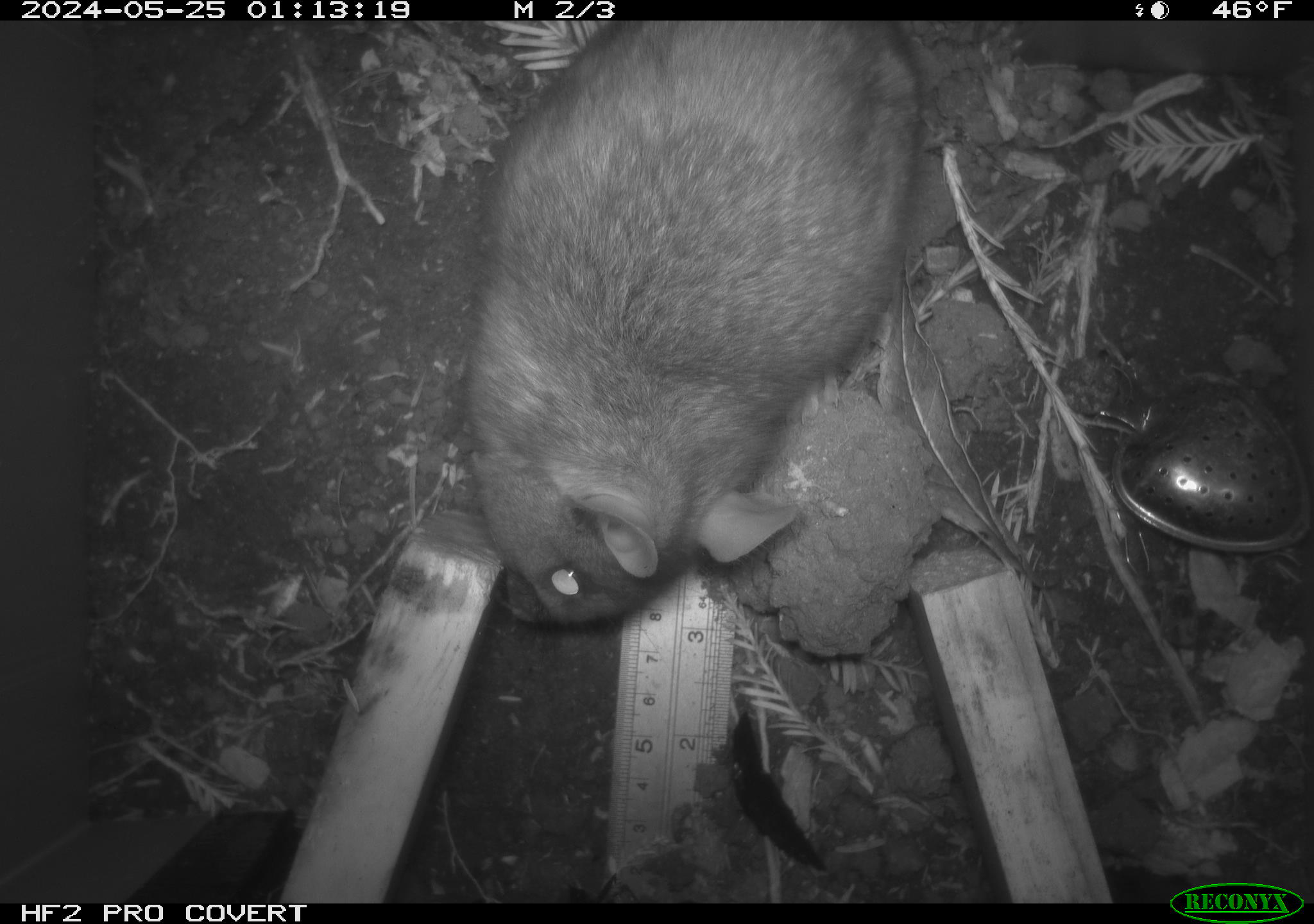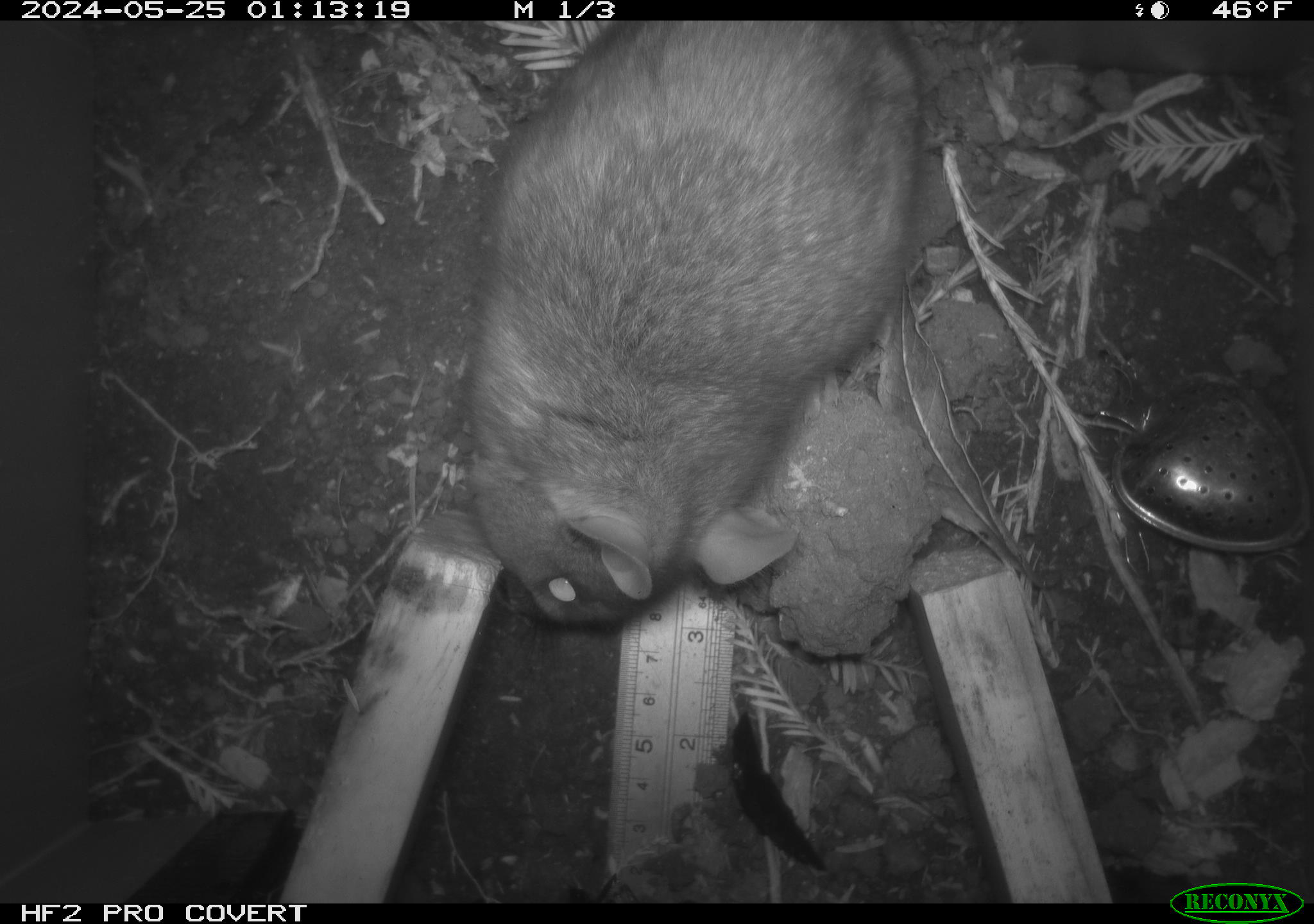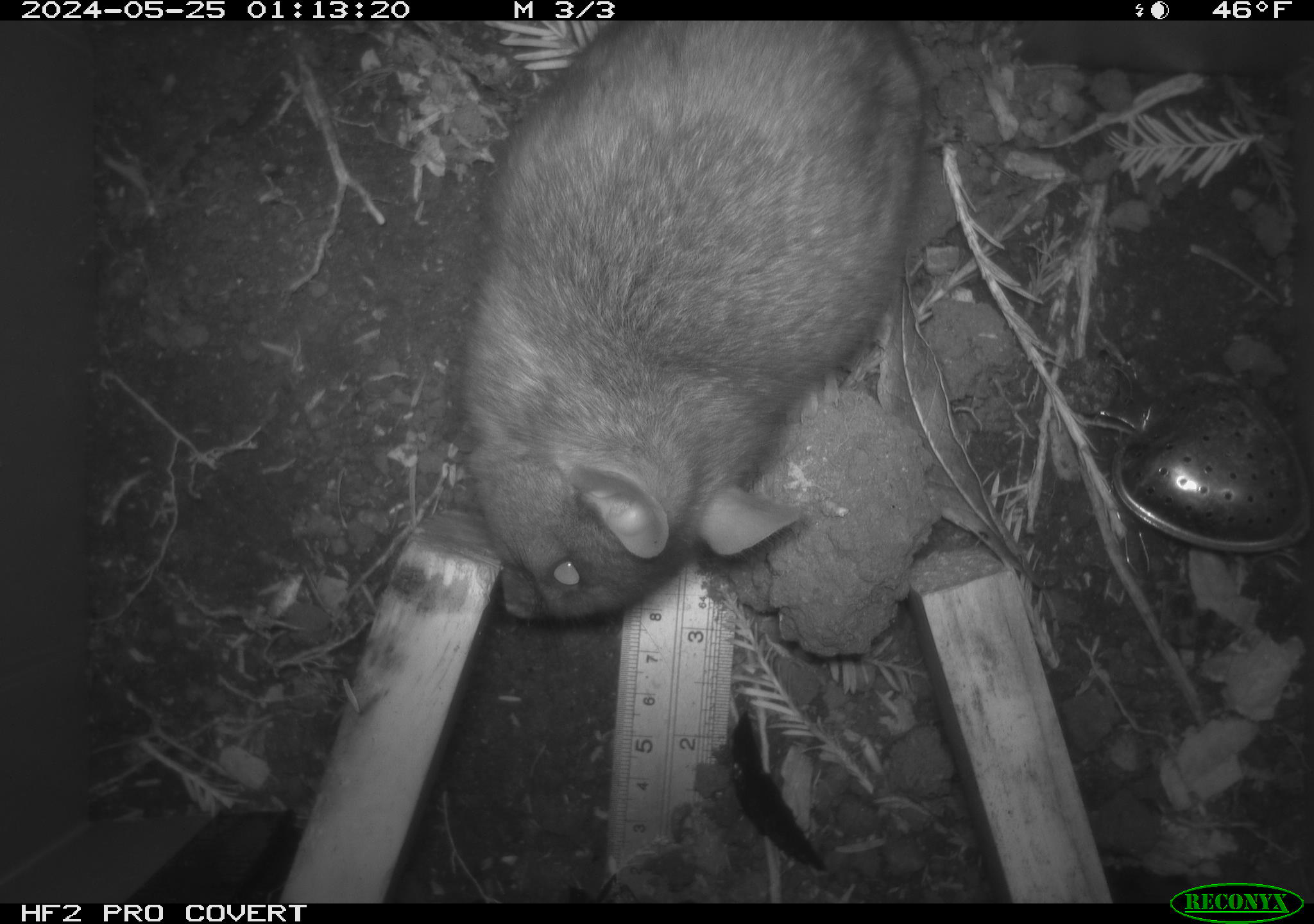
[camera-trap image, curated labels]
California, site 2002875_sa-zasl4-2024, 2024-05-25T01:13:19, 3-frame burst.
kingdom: Animalia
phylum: Chordata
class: Mammalia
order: Rodentia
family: Cricetidae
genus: Neotoma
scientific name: Neotoma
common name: pack rat or woodrat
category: neotoma species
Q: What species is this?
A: Neotoma species (pack rat or woodrat) (Neotoma).